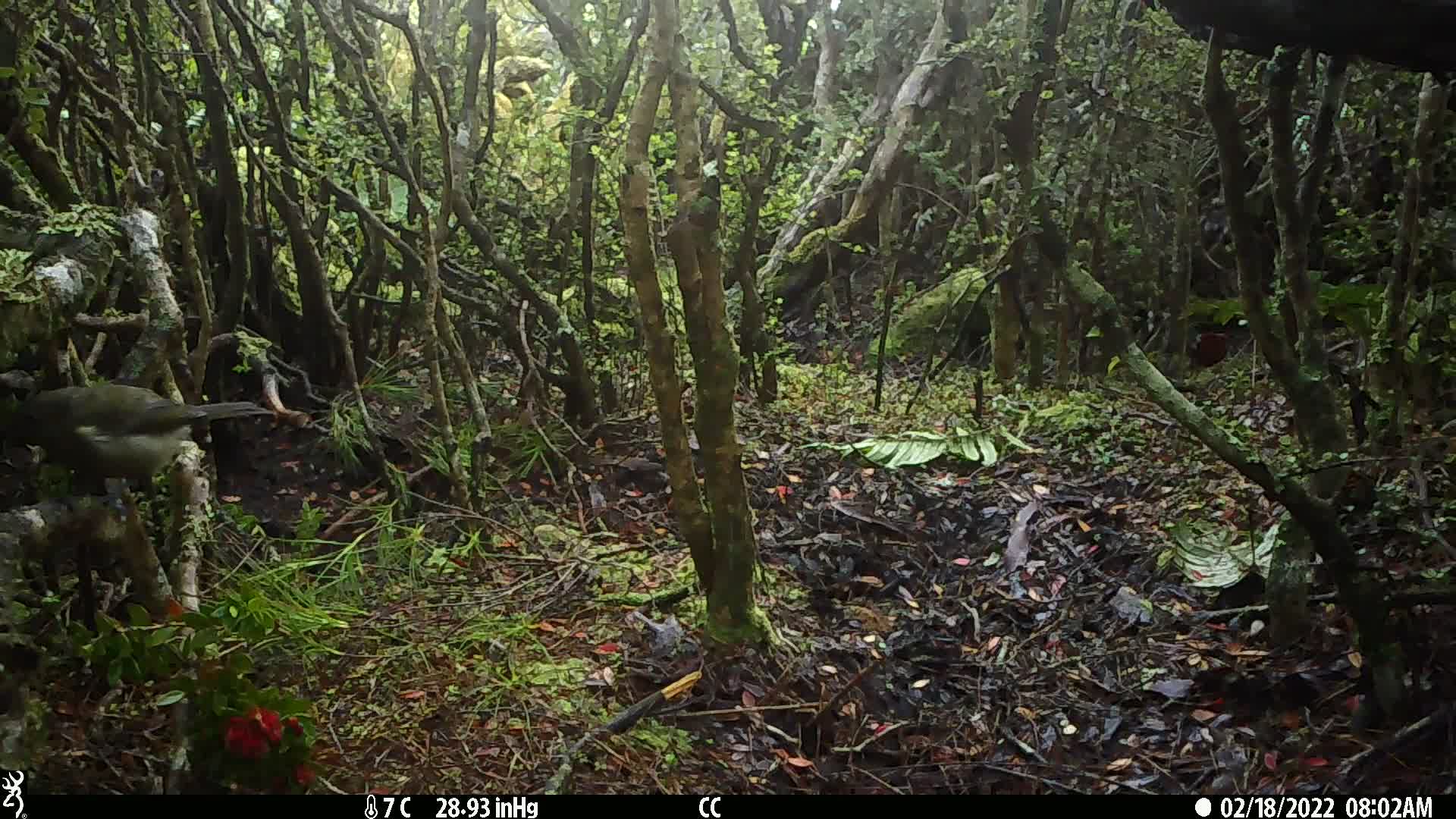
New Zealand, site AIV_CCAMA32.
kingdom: Animalia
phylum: Chordata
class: Aves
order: Passeriformes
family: Meliphagidae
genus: Anthornis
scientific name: Anthornis melanura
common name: new zealand bellbird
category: bellbird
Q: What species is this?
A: Bellbird (new zealand bellbird) (Anthornis melanura).